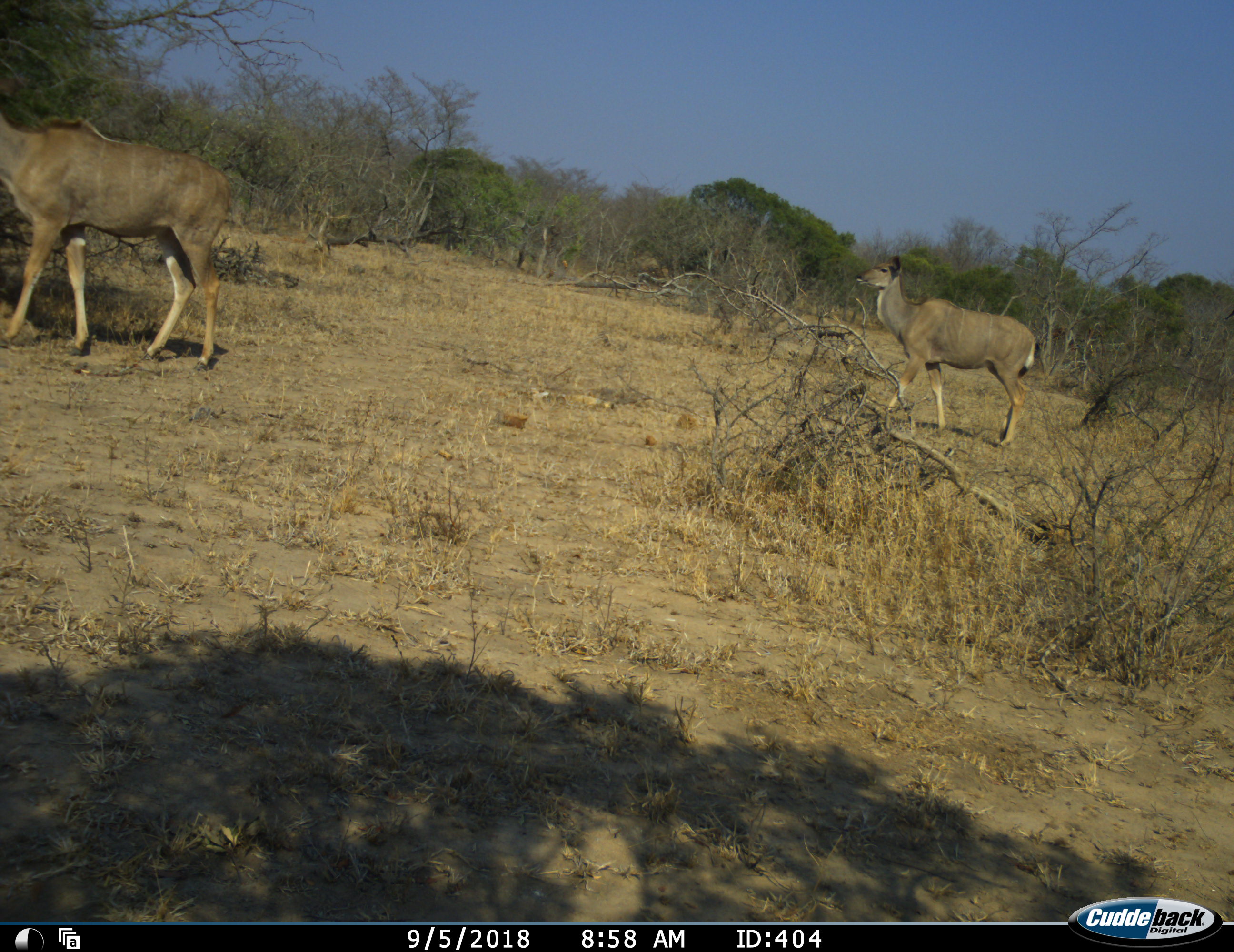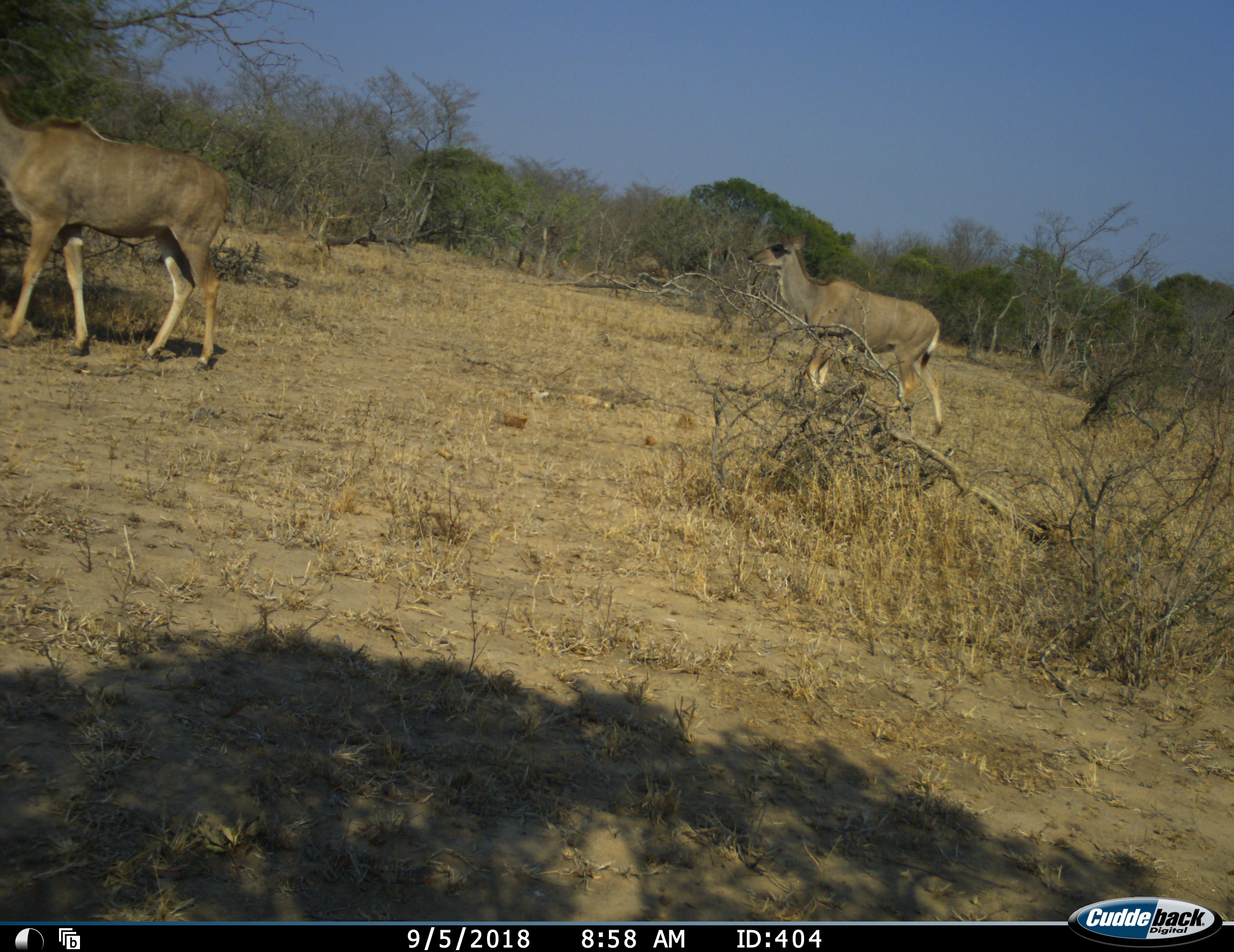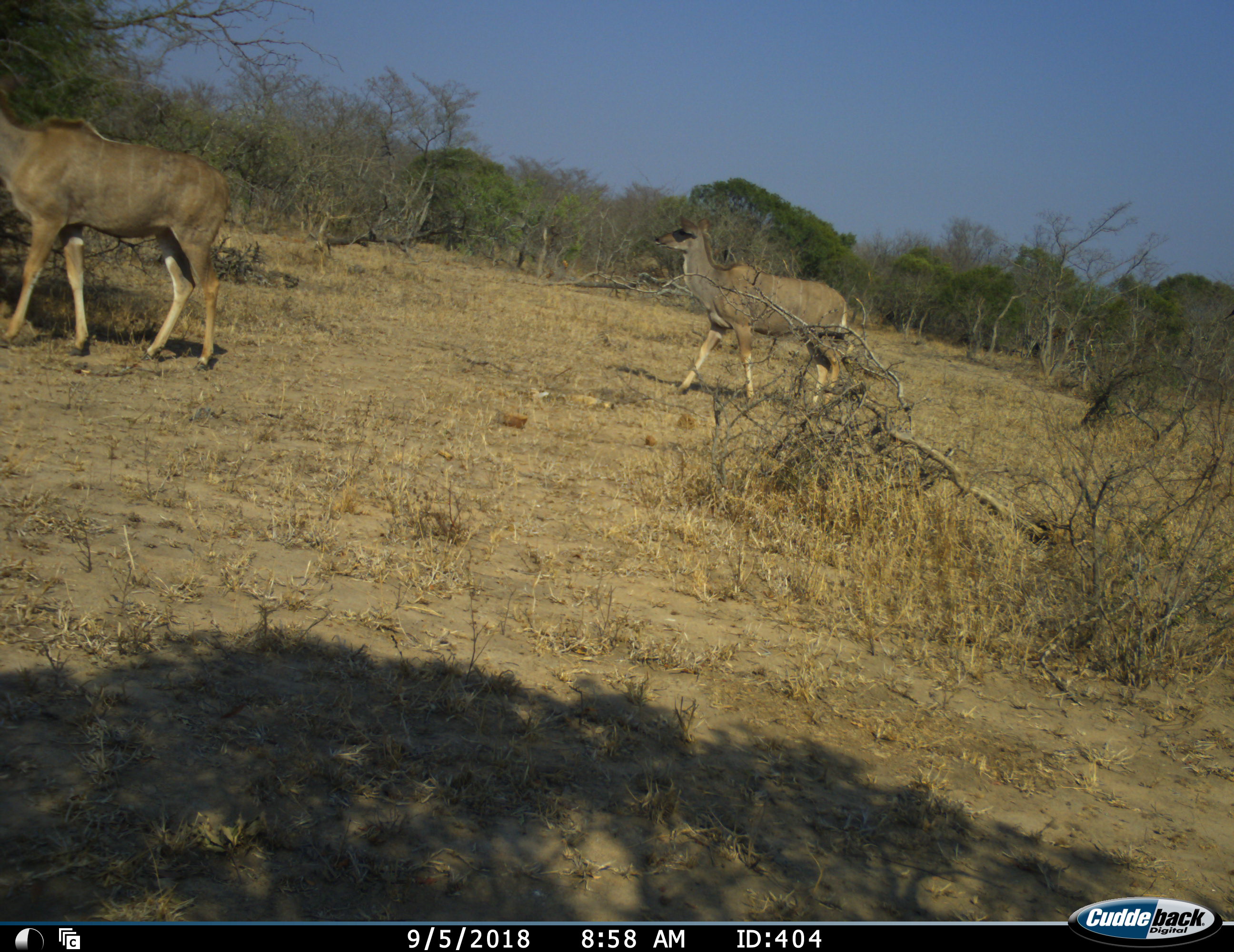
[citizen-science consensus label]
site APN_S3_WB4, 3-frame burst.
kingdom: Animalia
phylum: Chordata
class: Mammalia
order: Artiodactyla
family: Bovidae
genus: Tragelaphus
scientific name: Tragelaphus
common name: kudu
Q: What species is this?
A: Kudu (Tragelaphus).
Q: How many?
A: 2.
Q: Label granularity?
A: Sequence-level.